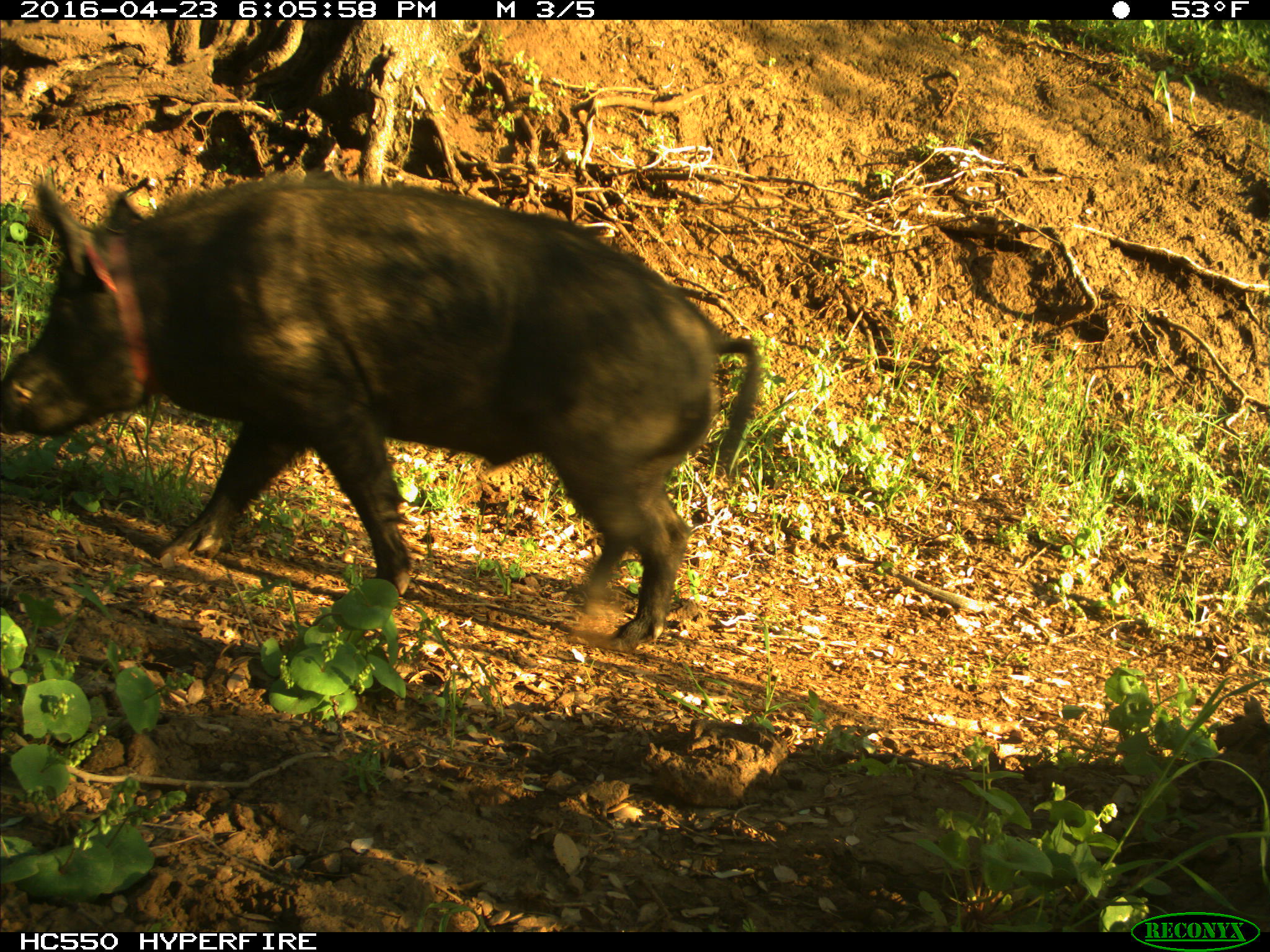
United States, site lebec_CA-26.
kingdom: Animalia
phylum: Chordata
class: Mammalia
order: Artiodactyla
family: Suidae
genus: Sus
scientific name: Sus scrofa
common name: wild boar